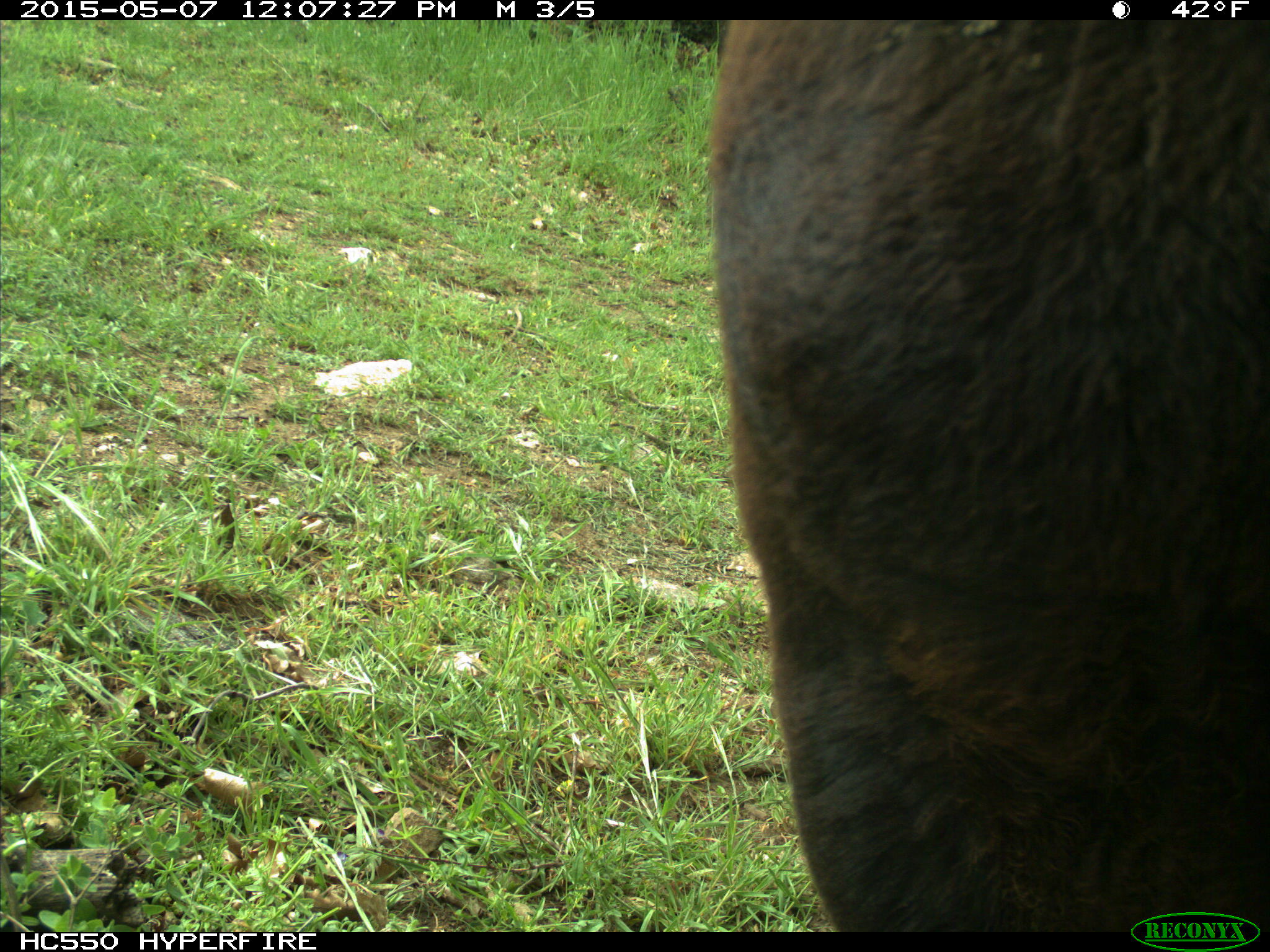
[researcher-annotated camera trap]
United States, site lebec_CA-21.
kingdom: Animalia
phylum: Chordata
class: Mammalia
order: Artiodactyla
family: Bovidae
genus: Bos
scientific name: Bos taurus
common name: domestic cow